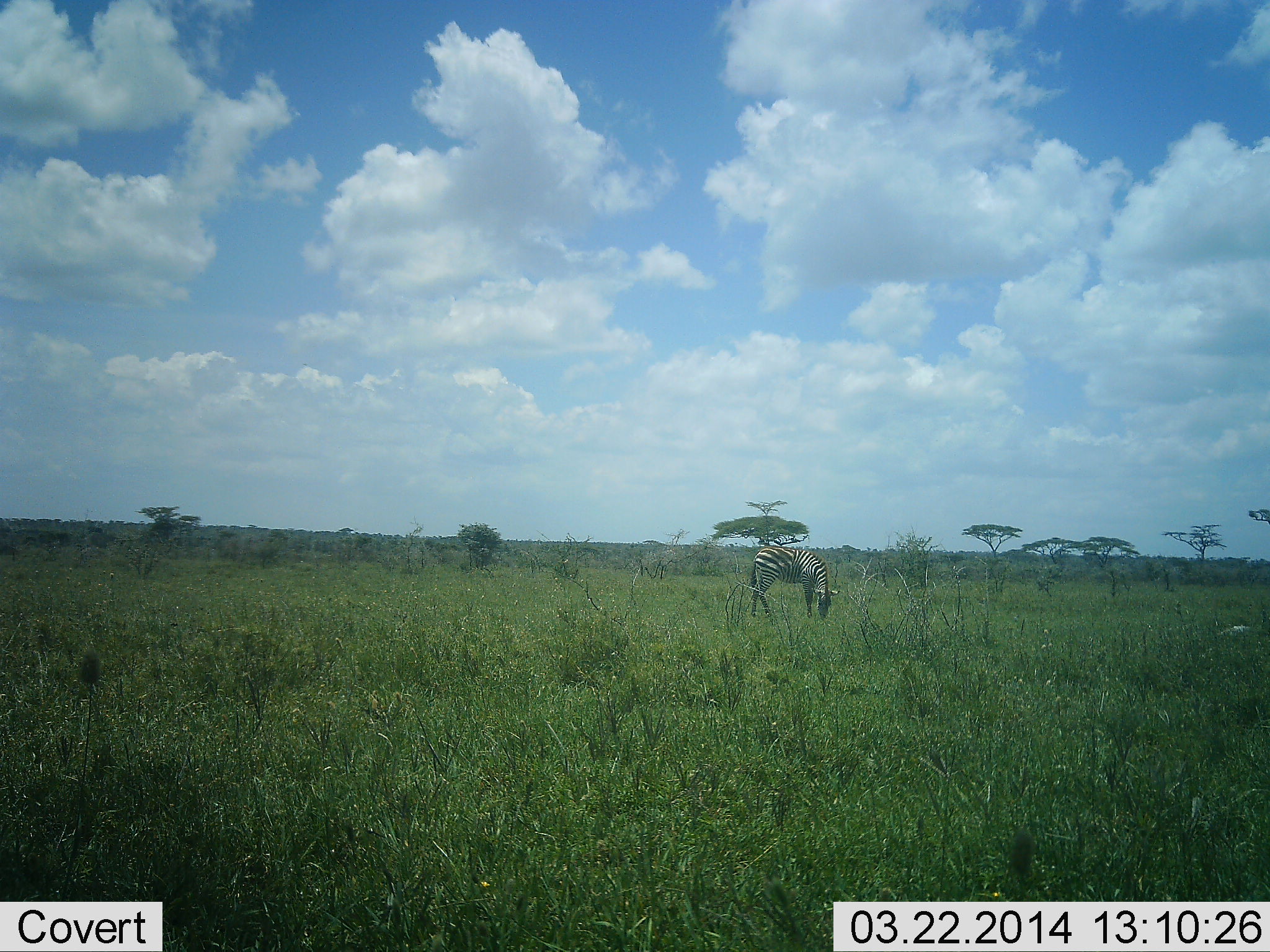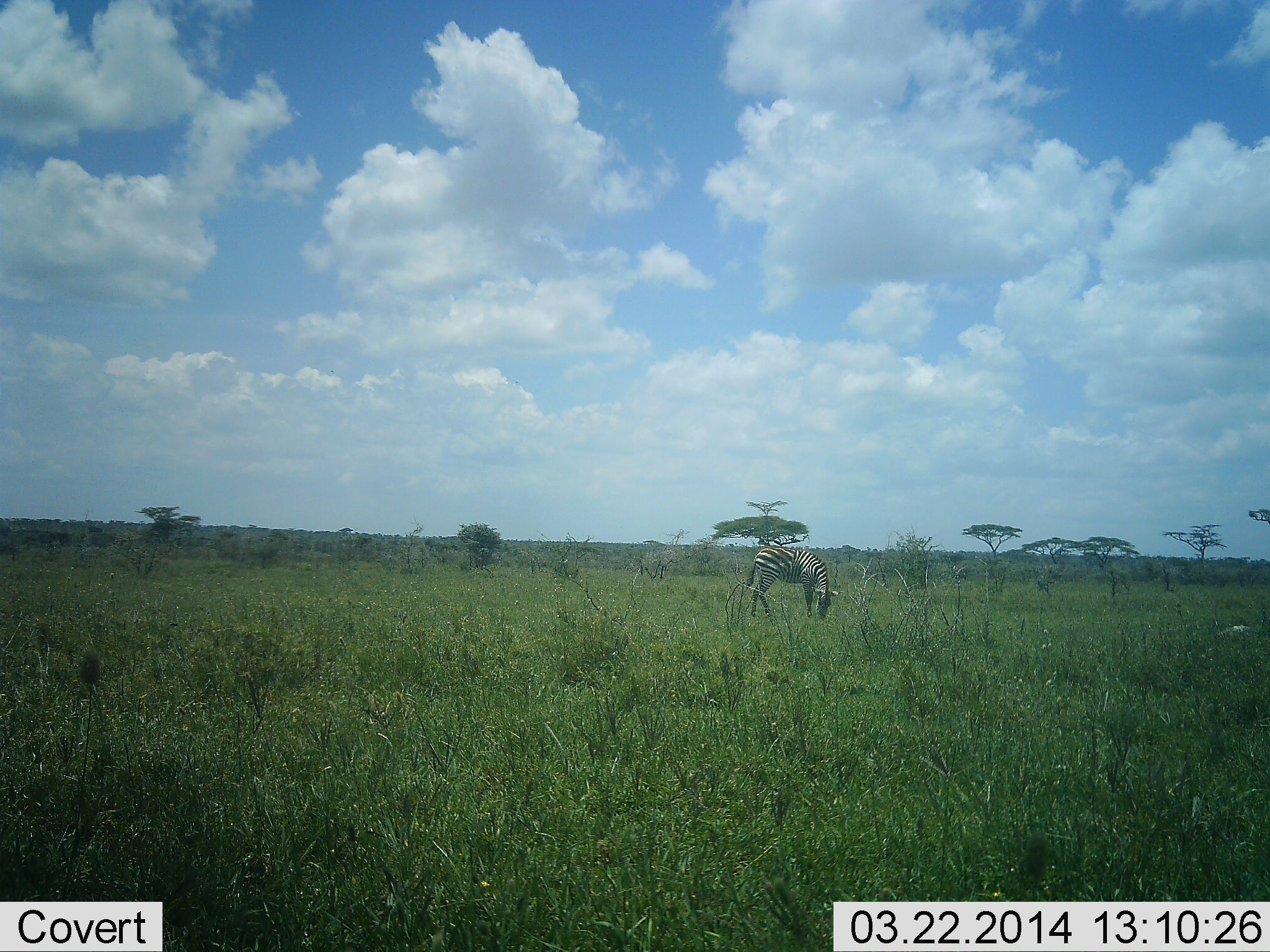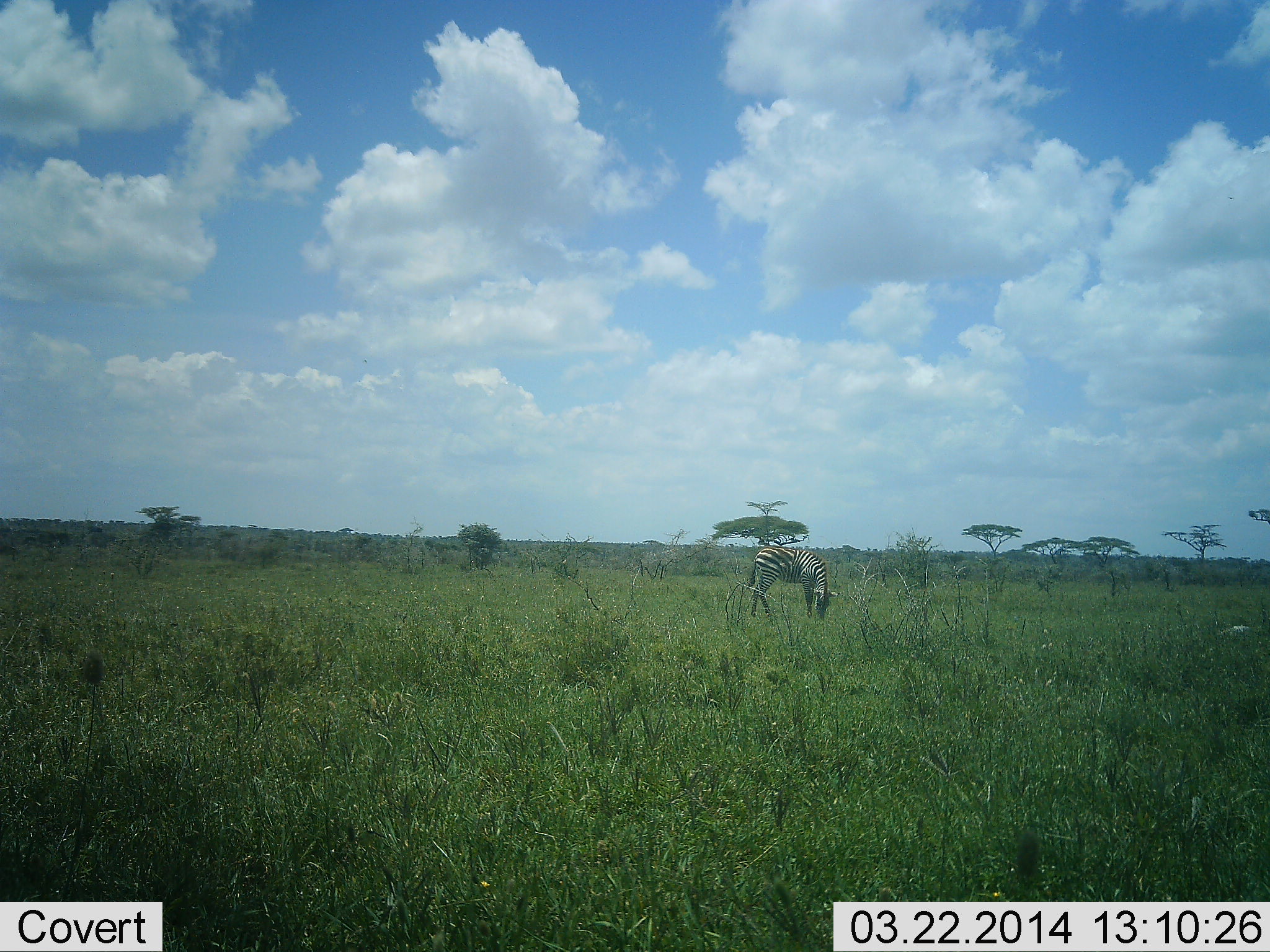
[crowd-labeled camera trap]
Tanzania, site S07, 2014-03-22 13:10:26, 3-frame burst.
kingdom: Animalia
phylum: Chordata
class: Mammalia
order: Perissodactyla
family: Equidae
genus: Equus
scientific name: Equus quagga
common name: plains zebra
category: zebra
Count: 1.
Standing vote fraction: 40%.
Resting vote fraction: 0%.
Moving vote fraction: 10%.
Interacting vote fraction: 0%.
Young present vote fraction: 0%.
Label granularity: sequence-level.